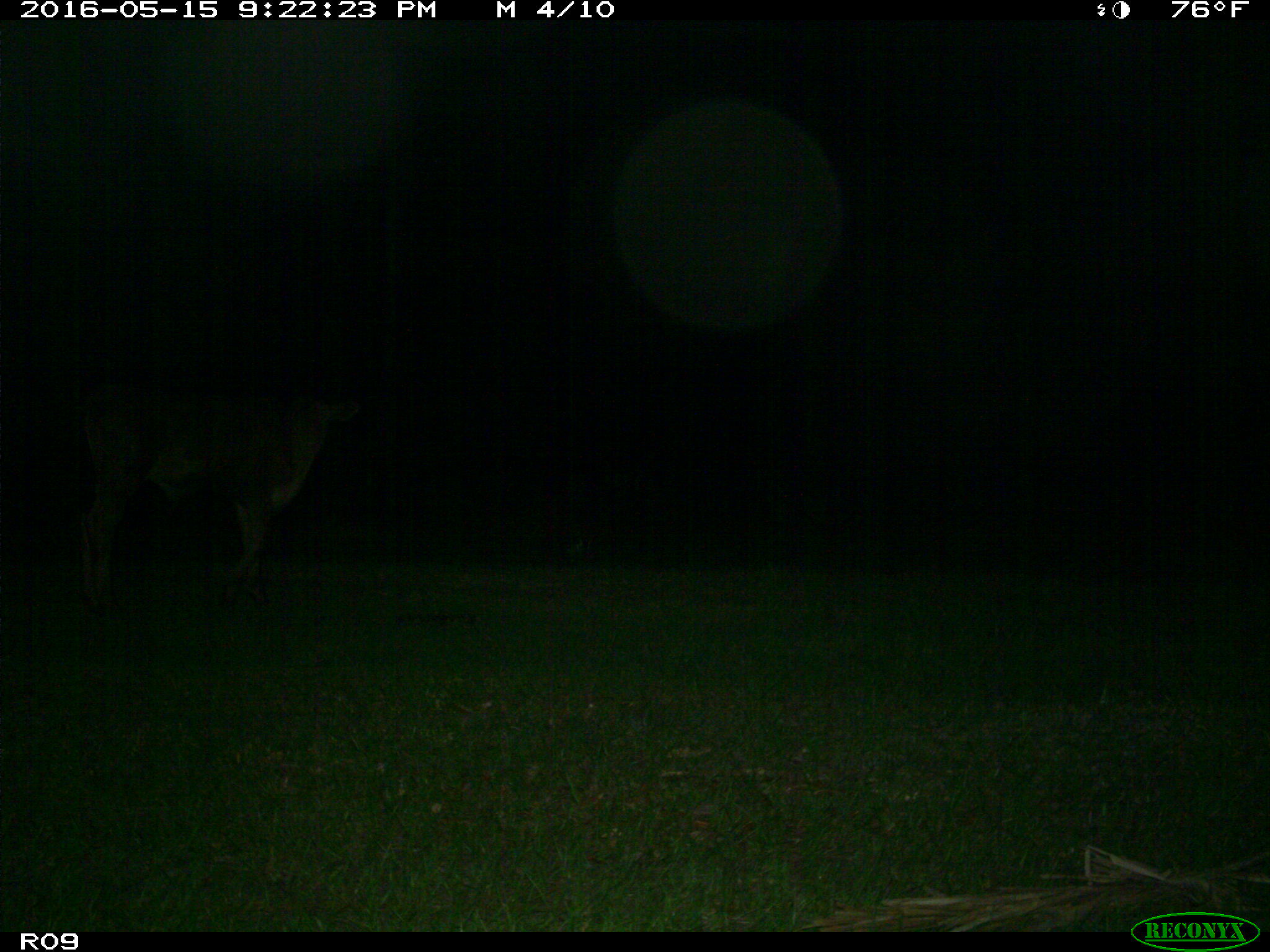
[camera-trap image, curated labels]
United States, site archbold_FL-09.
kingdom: Animalia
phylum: Chordata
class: Mammalia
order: Artiodactyla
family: Bovidae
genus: Bos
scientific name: Bos taurus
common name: domestic cow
Bos taurus (domestic cow).